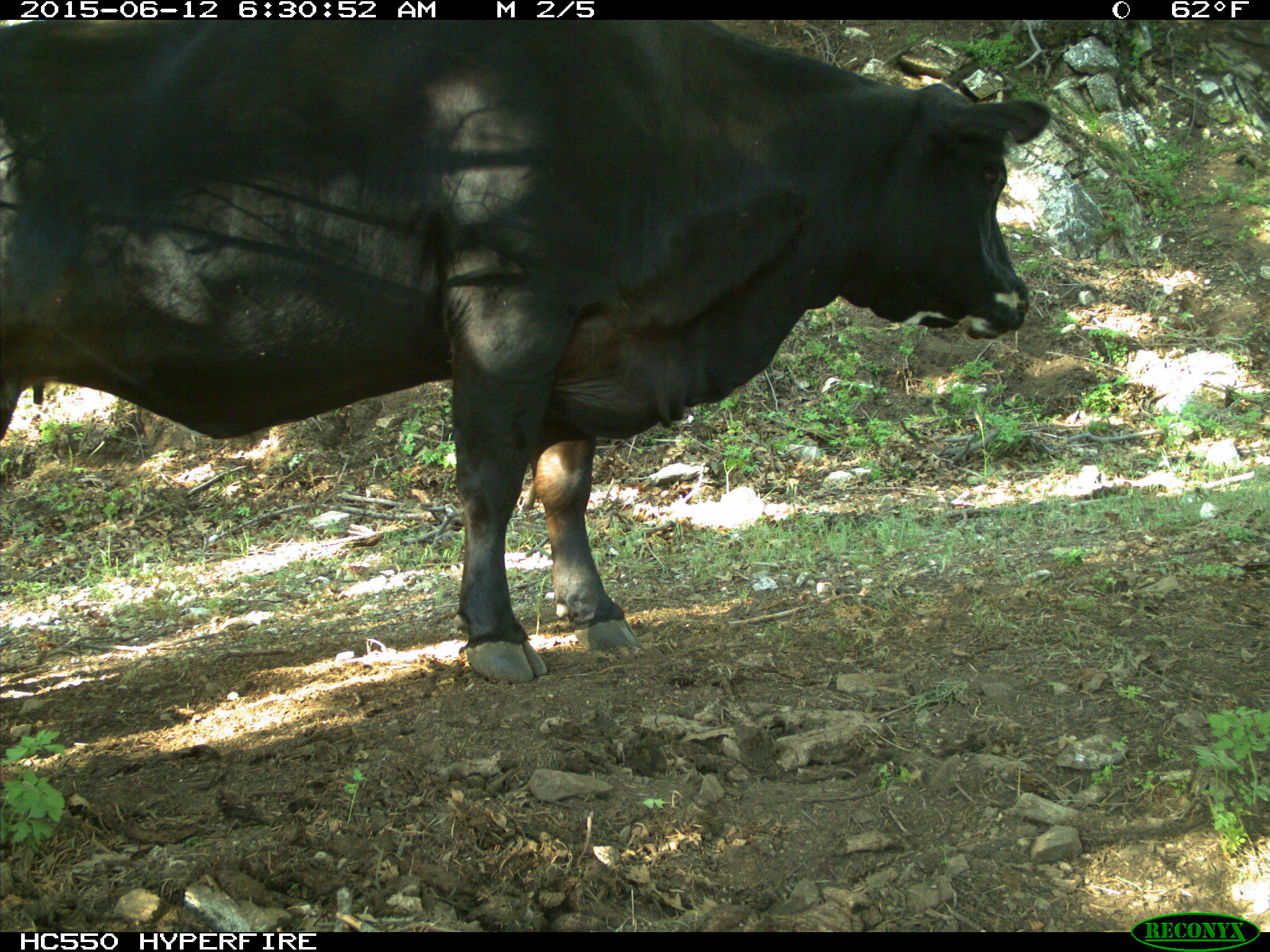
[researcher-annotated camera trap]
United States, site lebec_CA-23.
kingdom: Animalia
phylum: Chordata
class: Mammalia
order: Artiodactyla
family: Bovidae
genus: Bos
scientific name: Bos taurus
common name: domestic cow